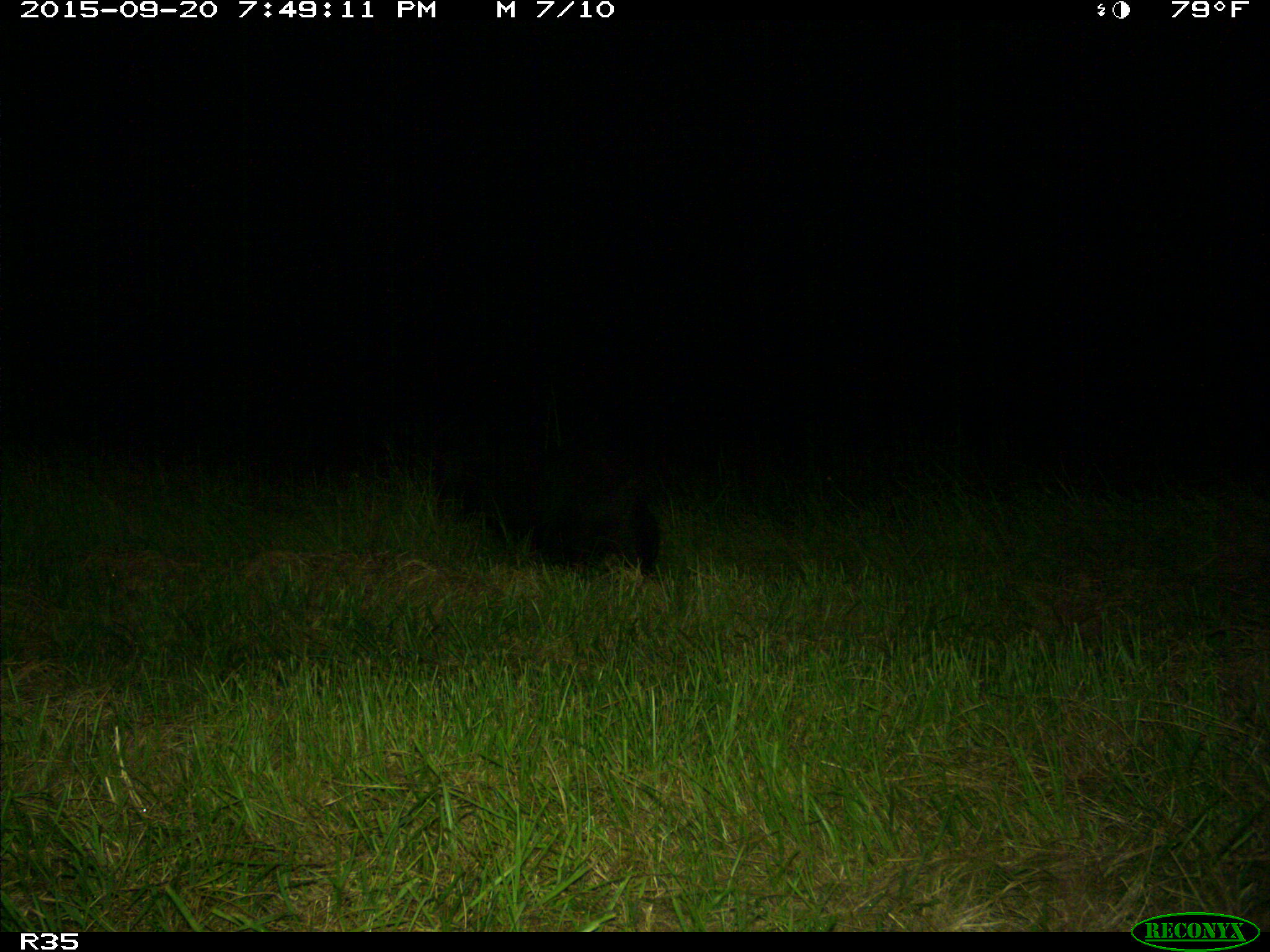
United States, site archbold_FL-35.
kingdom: Animalia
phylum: Chordata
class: Mammalia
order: Artiodactyla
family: Suidae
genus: Sus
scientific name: Sus scrofa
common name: wild boar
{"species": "Sus scrofa (wild boar)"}